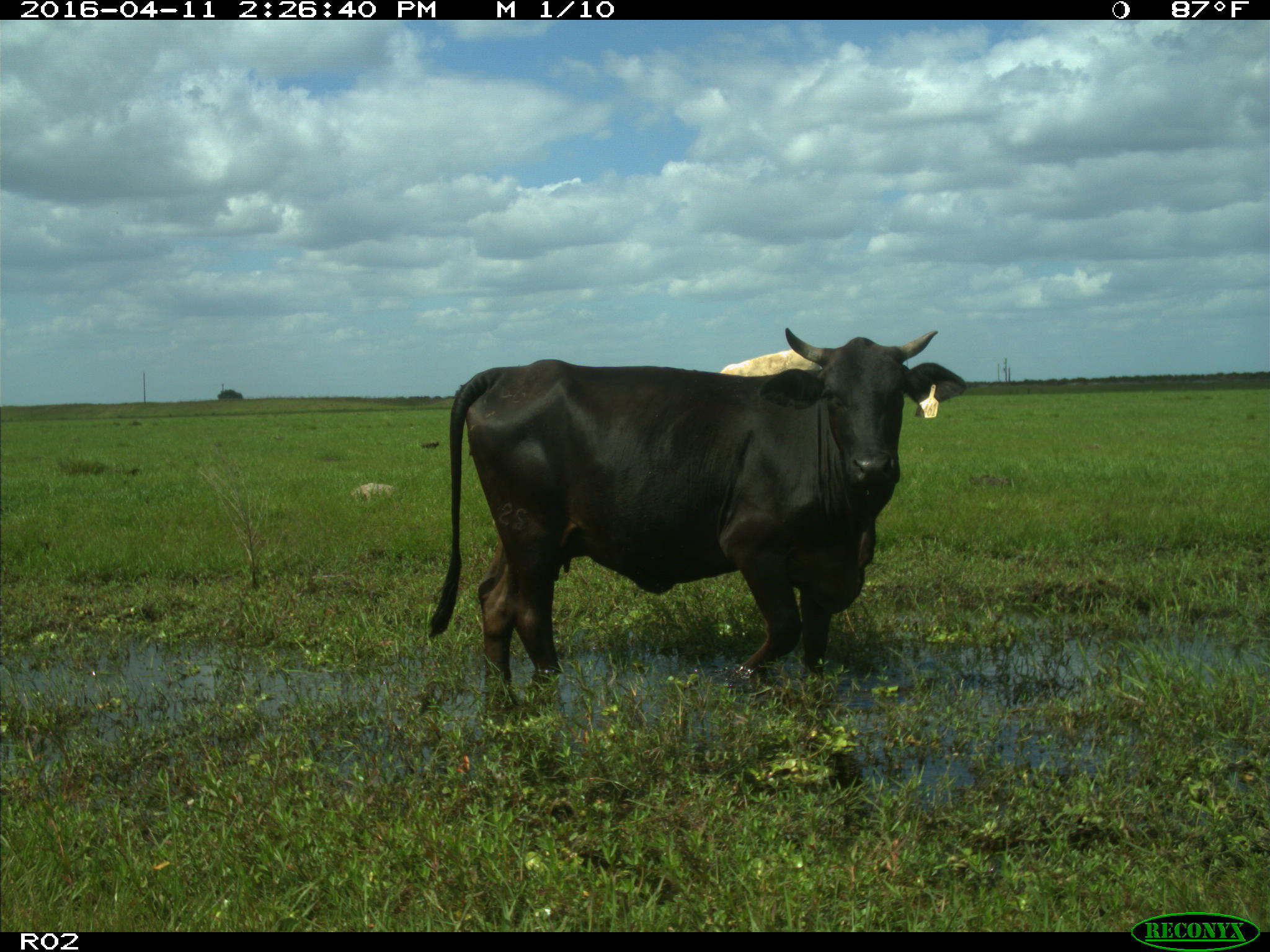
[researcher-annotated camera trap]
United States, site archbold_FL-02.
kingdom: Animalia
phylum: Chordata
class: Mammalia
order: Artiodactyla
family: Bovidae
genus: Bos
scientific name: Bos taurus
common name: domestic cow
Bos taurus (domestic cow).